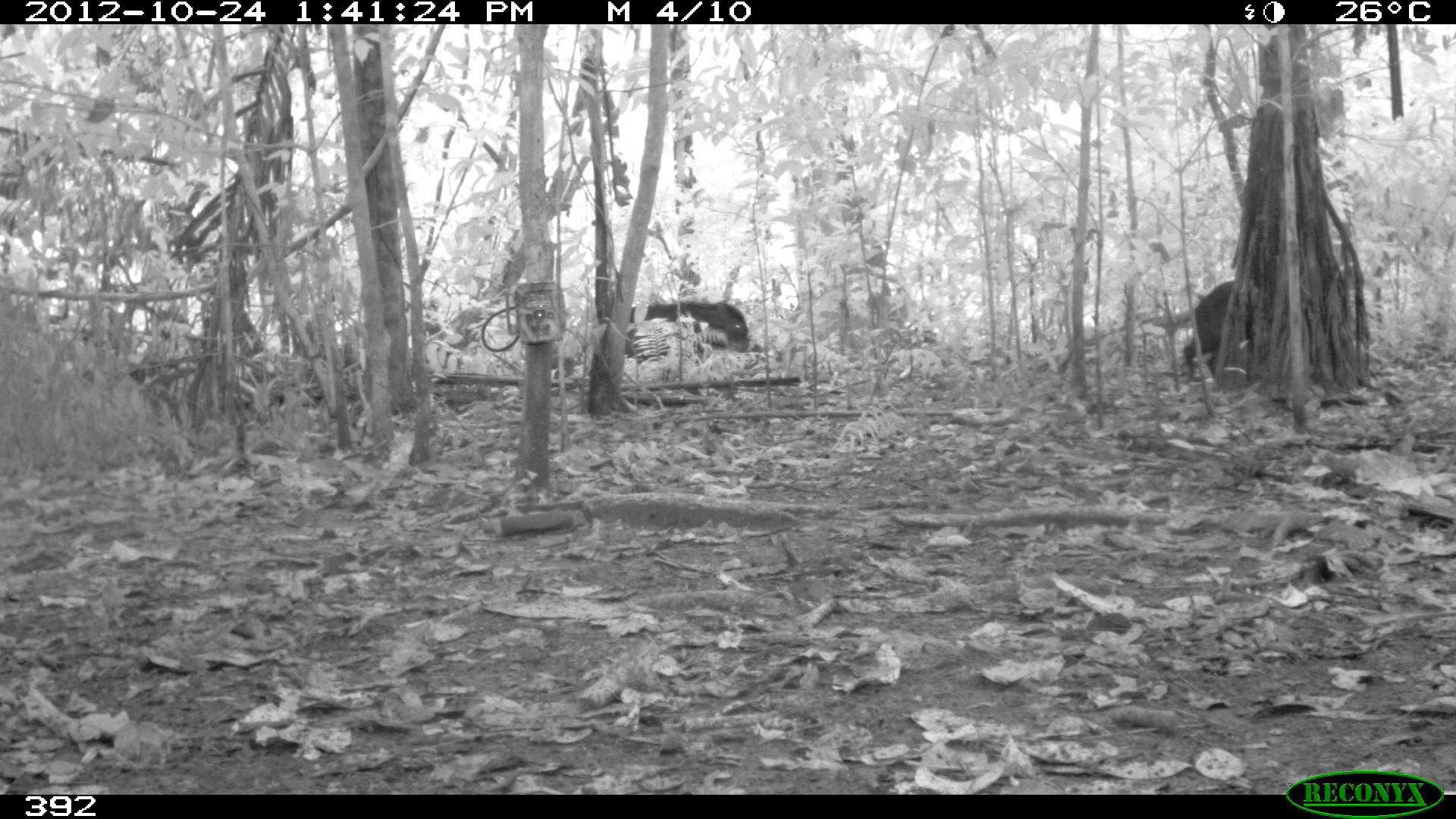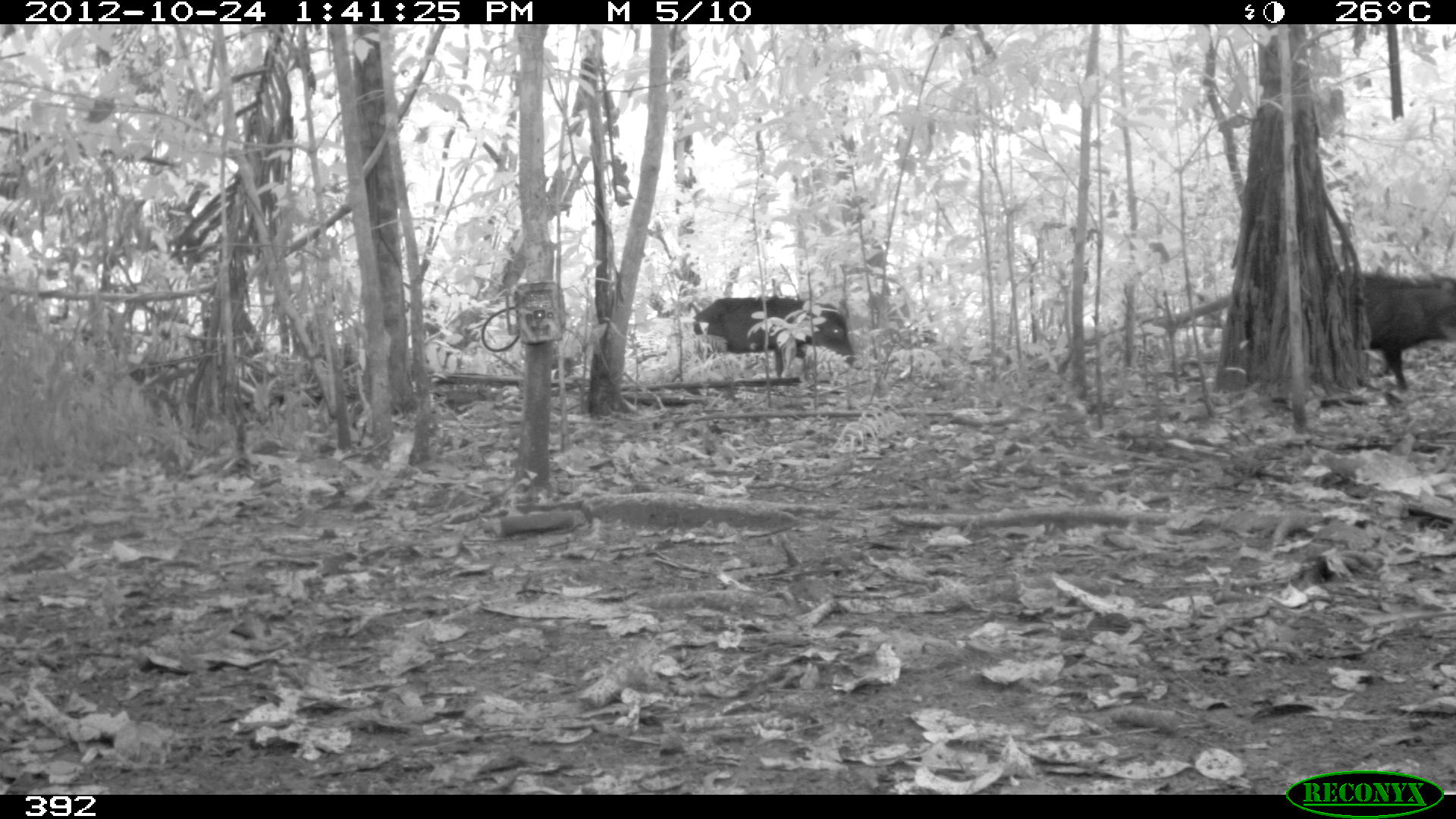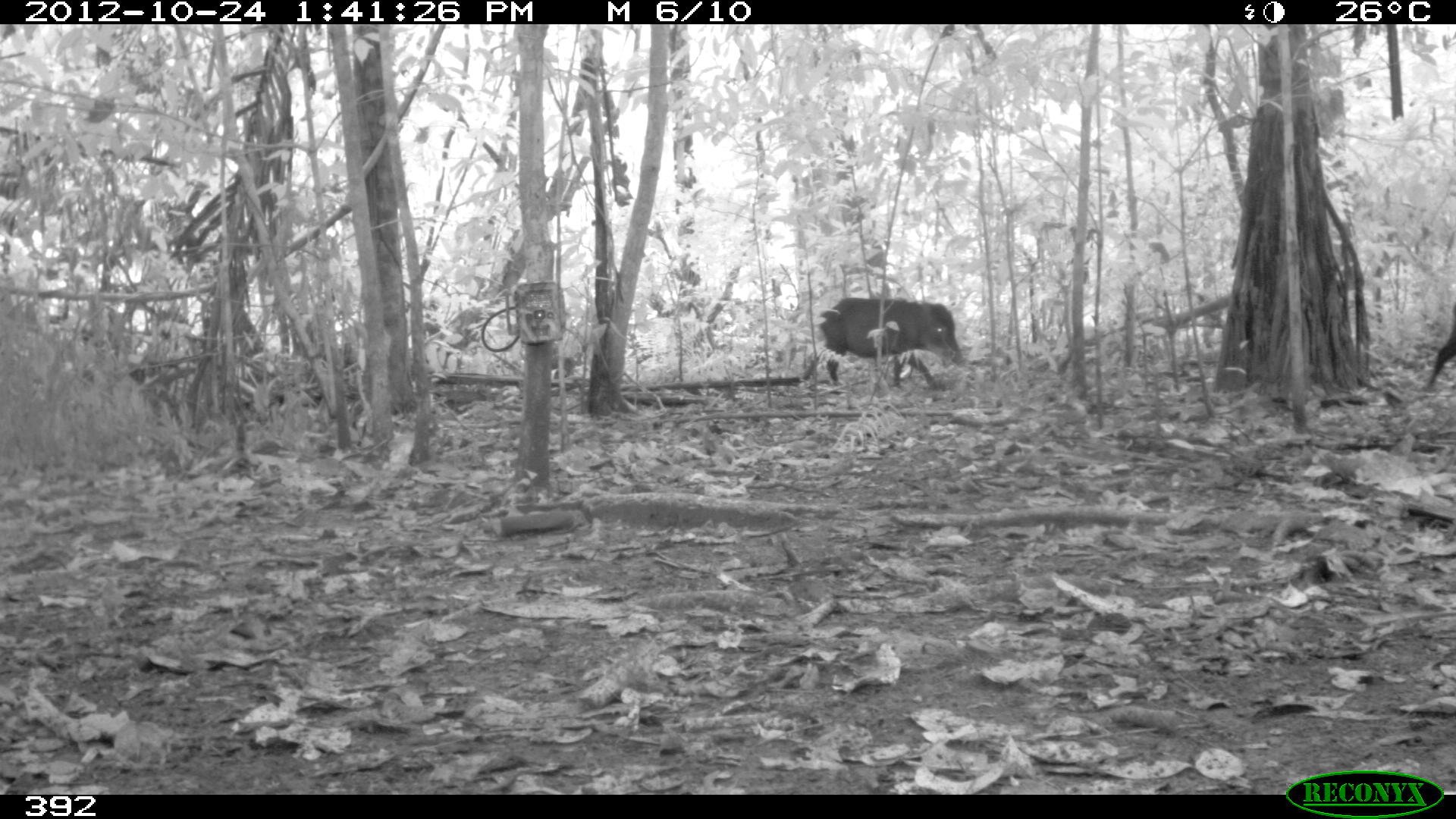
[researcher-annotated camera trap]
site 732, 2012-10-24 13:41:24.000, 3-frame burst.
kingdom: Animalia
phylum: Chordata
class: Mammalia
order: Artiodactyla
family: Tayassuidae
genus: Tayassu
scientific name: Tayassu pecari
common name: white-lipped peccary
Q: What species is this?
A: Tayassu pecari (white-lipped peccary).